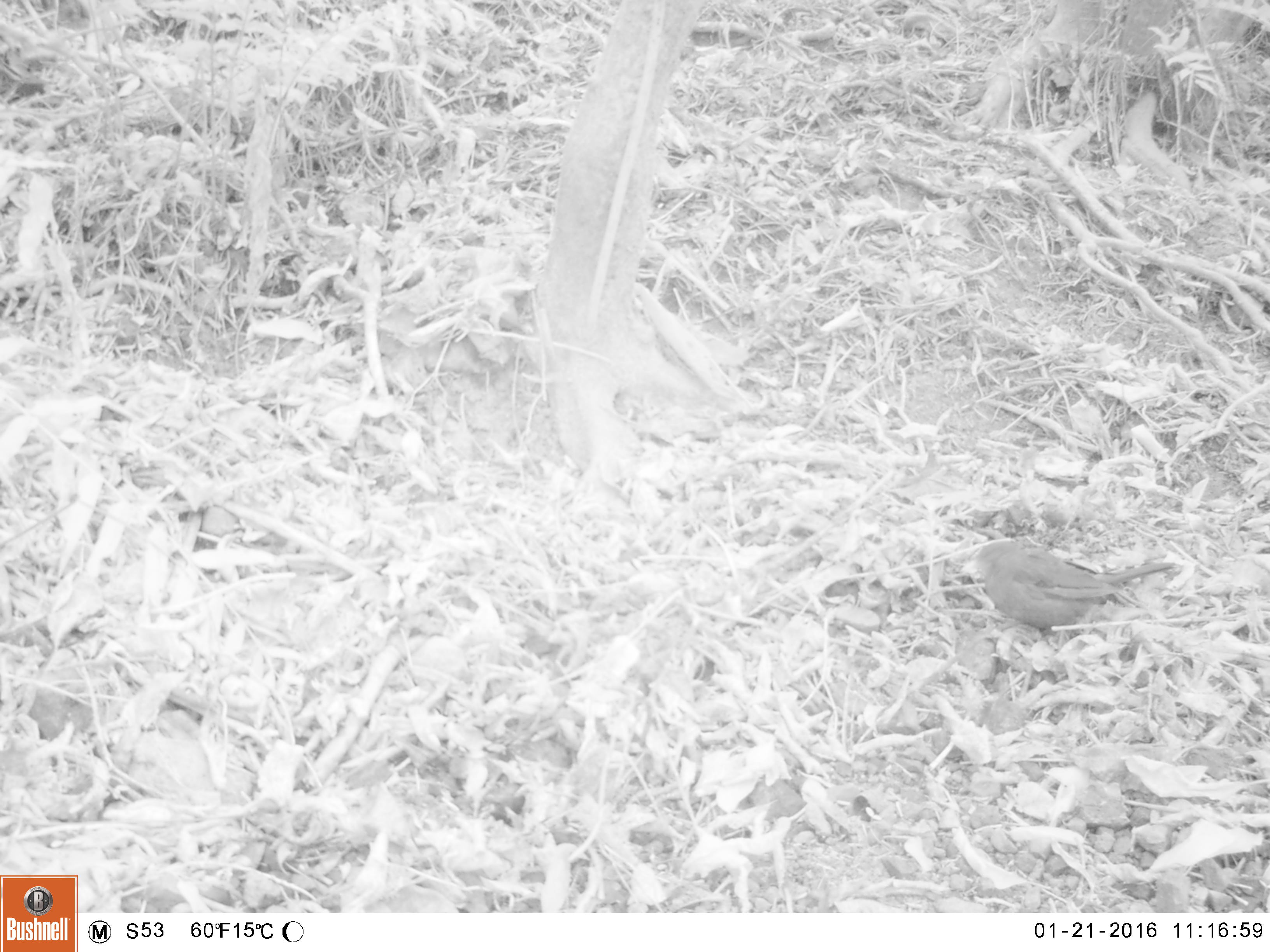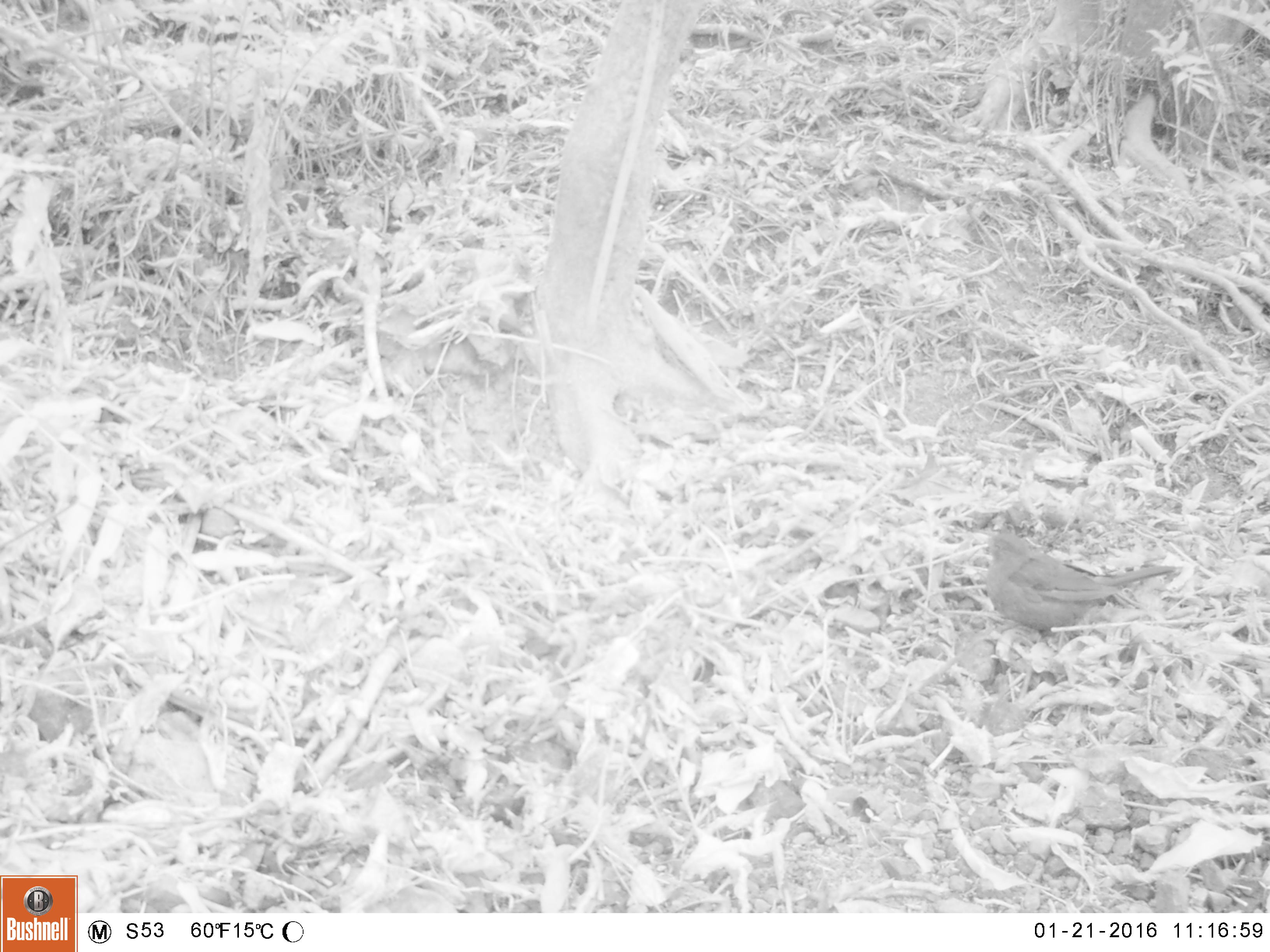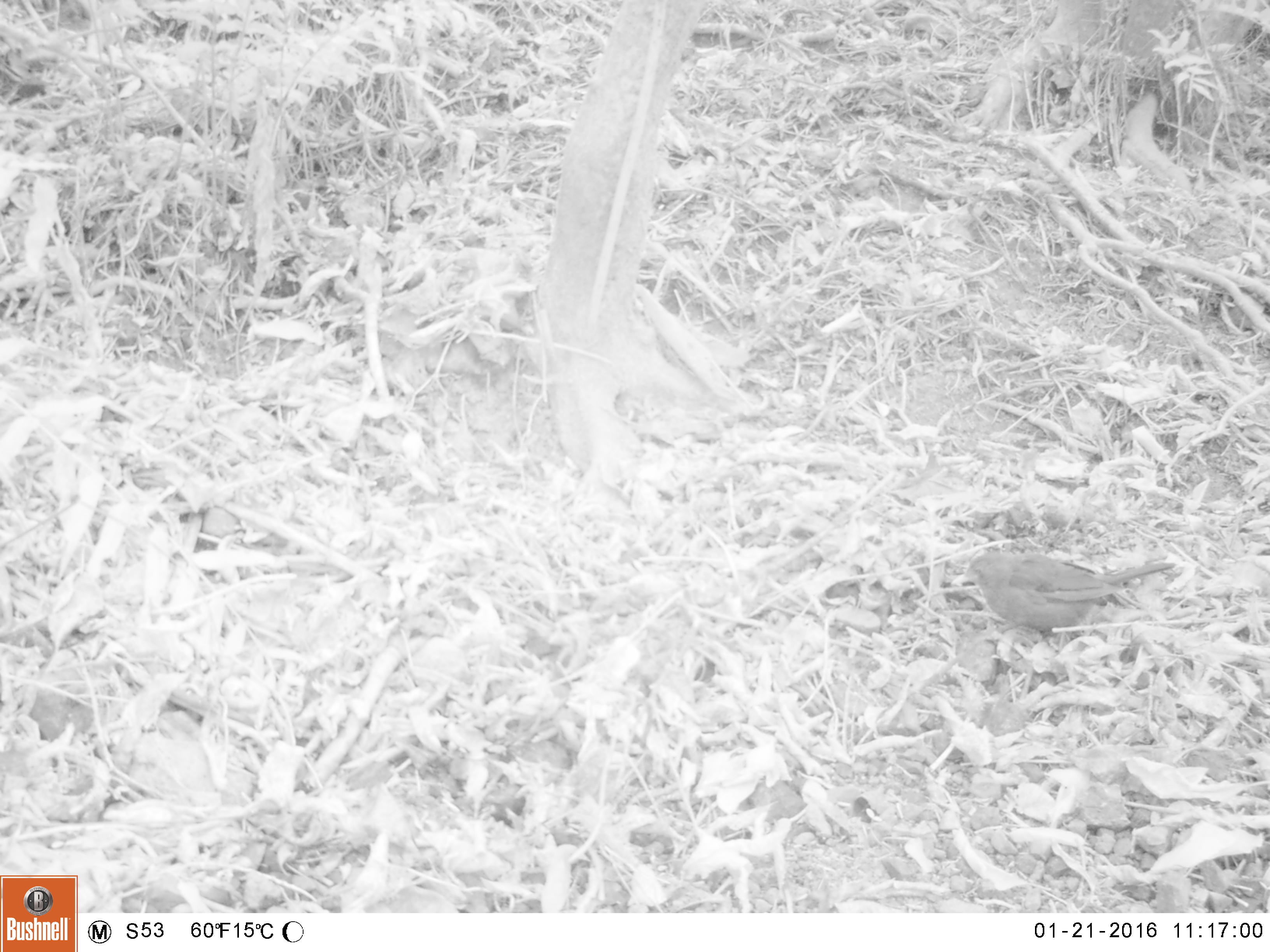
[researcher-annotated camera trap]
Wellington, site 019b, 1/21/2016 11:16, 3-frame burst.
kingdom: Animalia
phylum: Chordata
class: Aves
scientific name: Aves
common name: bird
Bird (Aves).